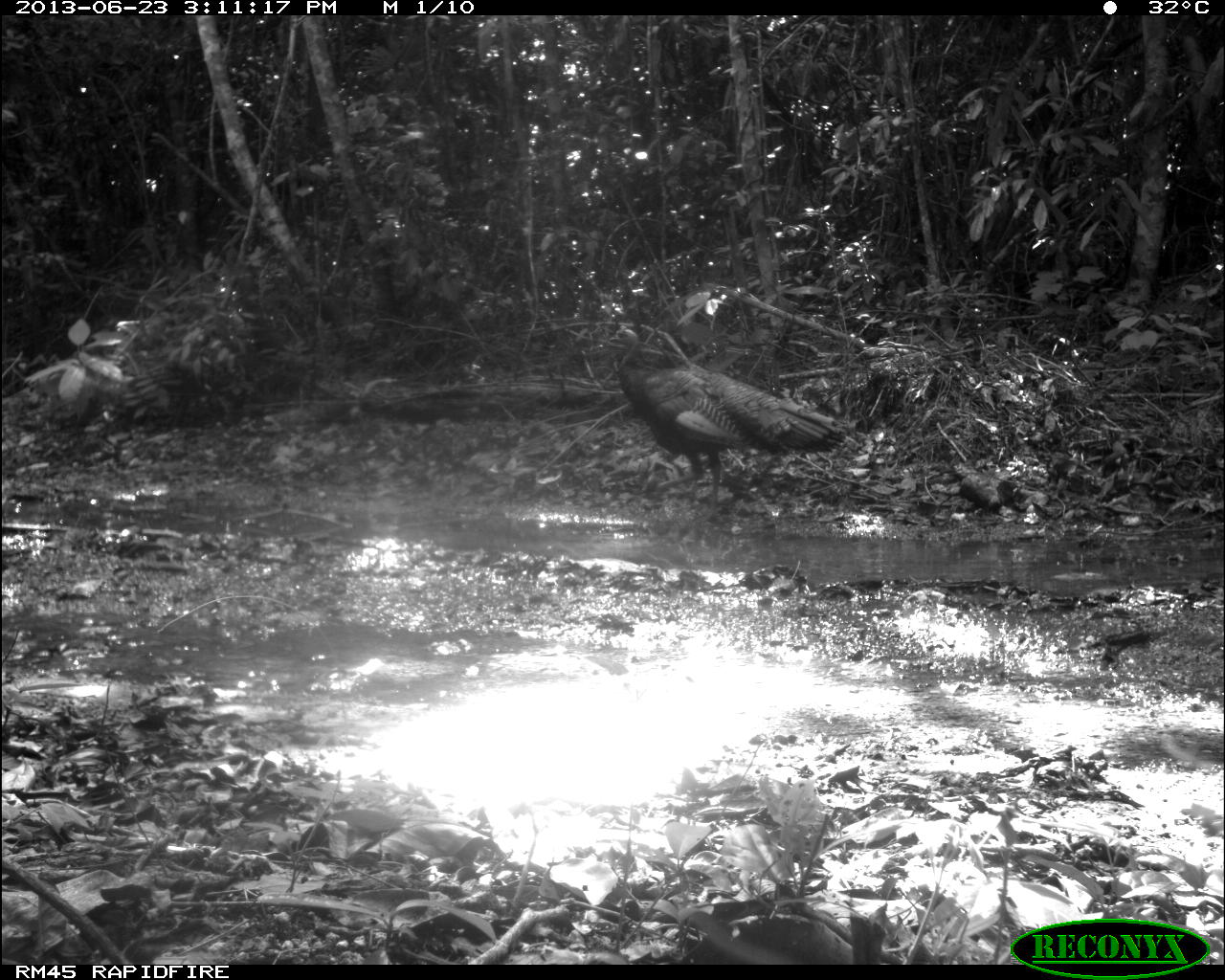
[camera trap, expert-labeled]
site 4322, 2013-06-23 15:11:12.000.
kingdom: Animalia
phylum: Chordata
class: Aves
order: Galliformes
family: Phasianidae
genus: Meleagris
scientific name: Meleagris ocellata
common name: ocellated turkey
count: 2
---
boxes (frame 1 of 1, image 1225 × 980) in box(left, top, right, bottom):
meleagris ocellata: box(606, 325, 846, 522)